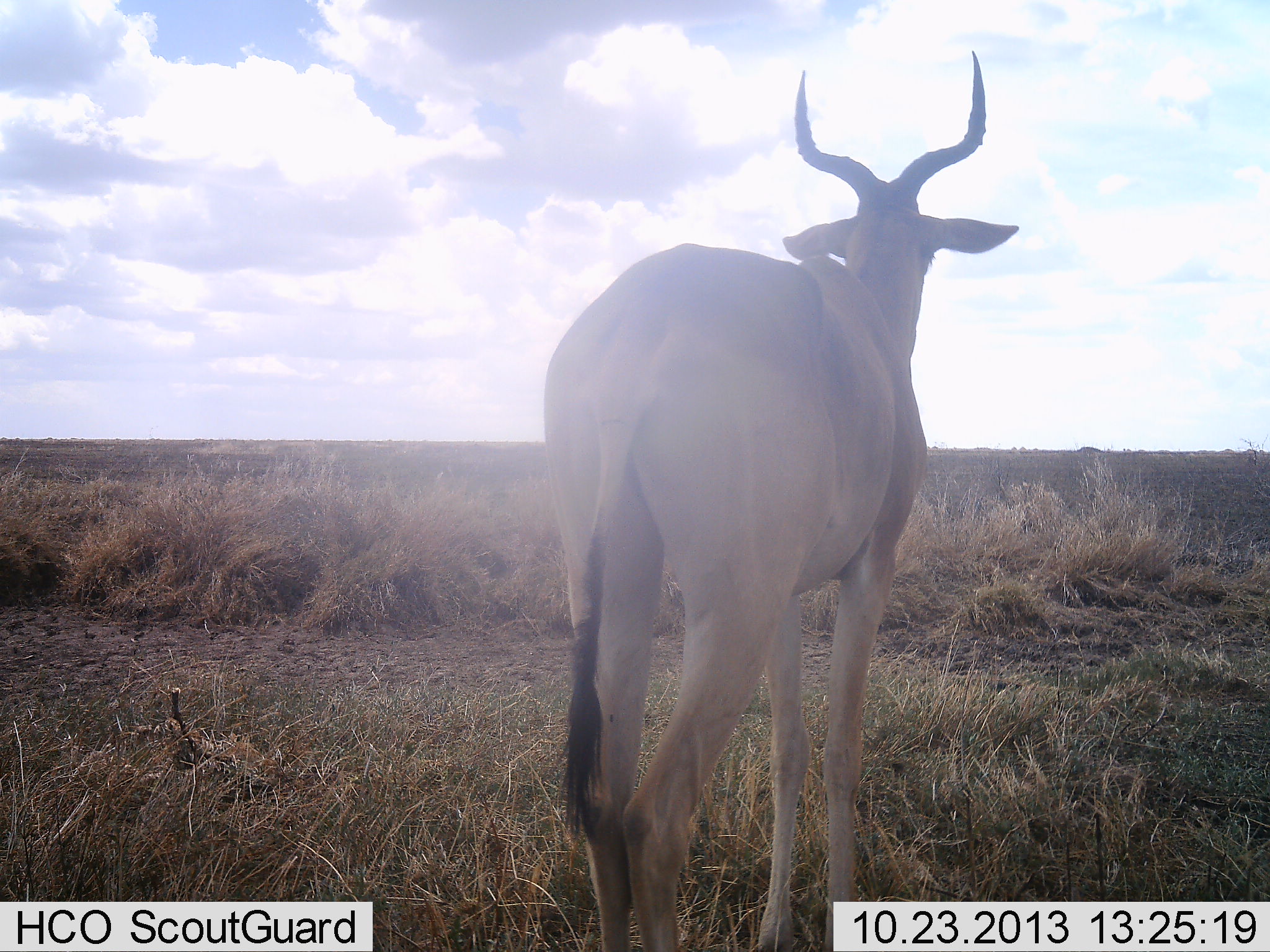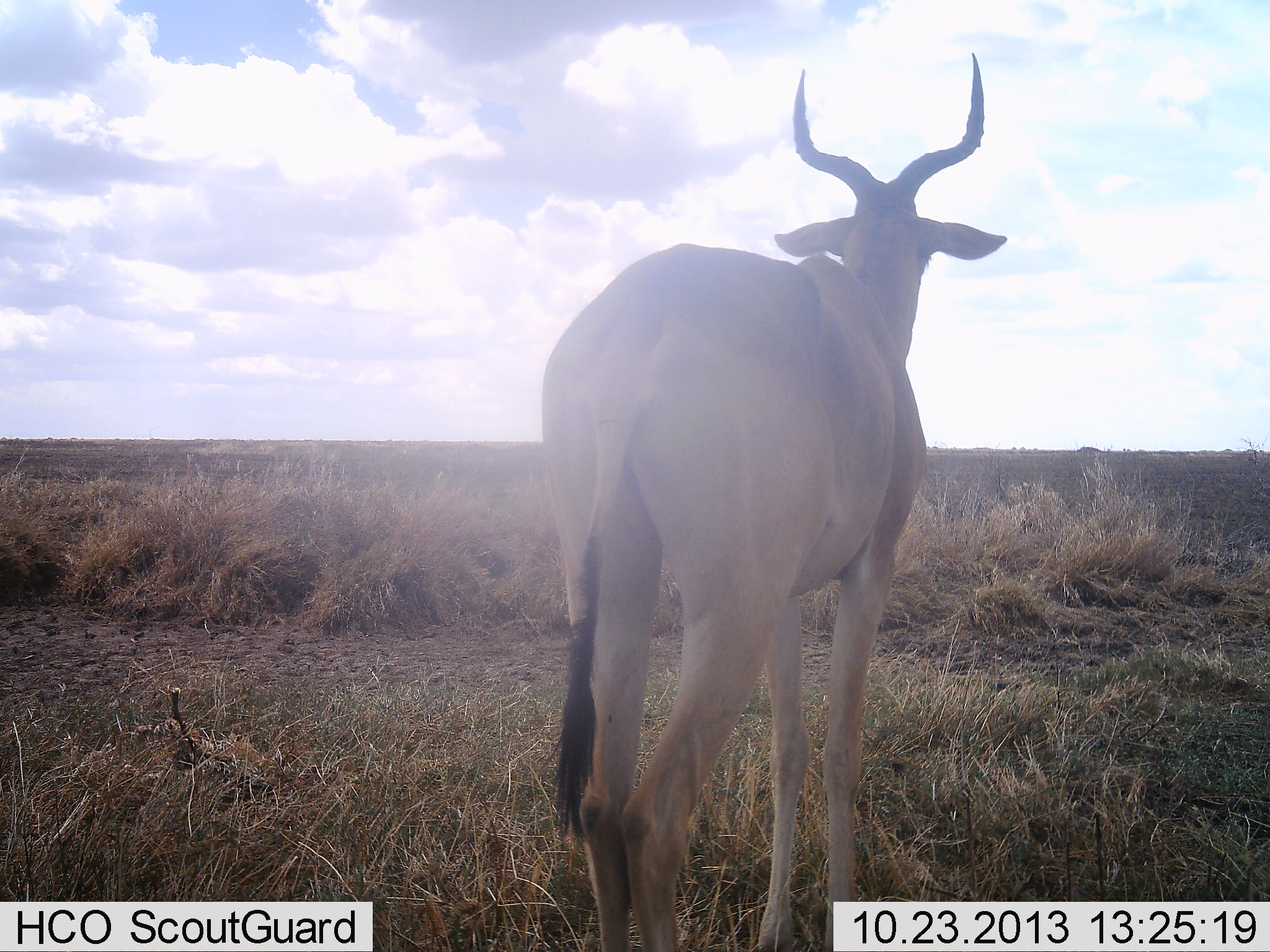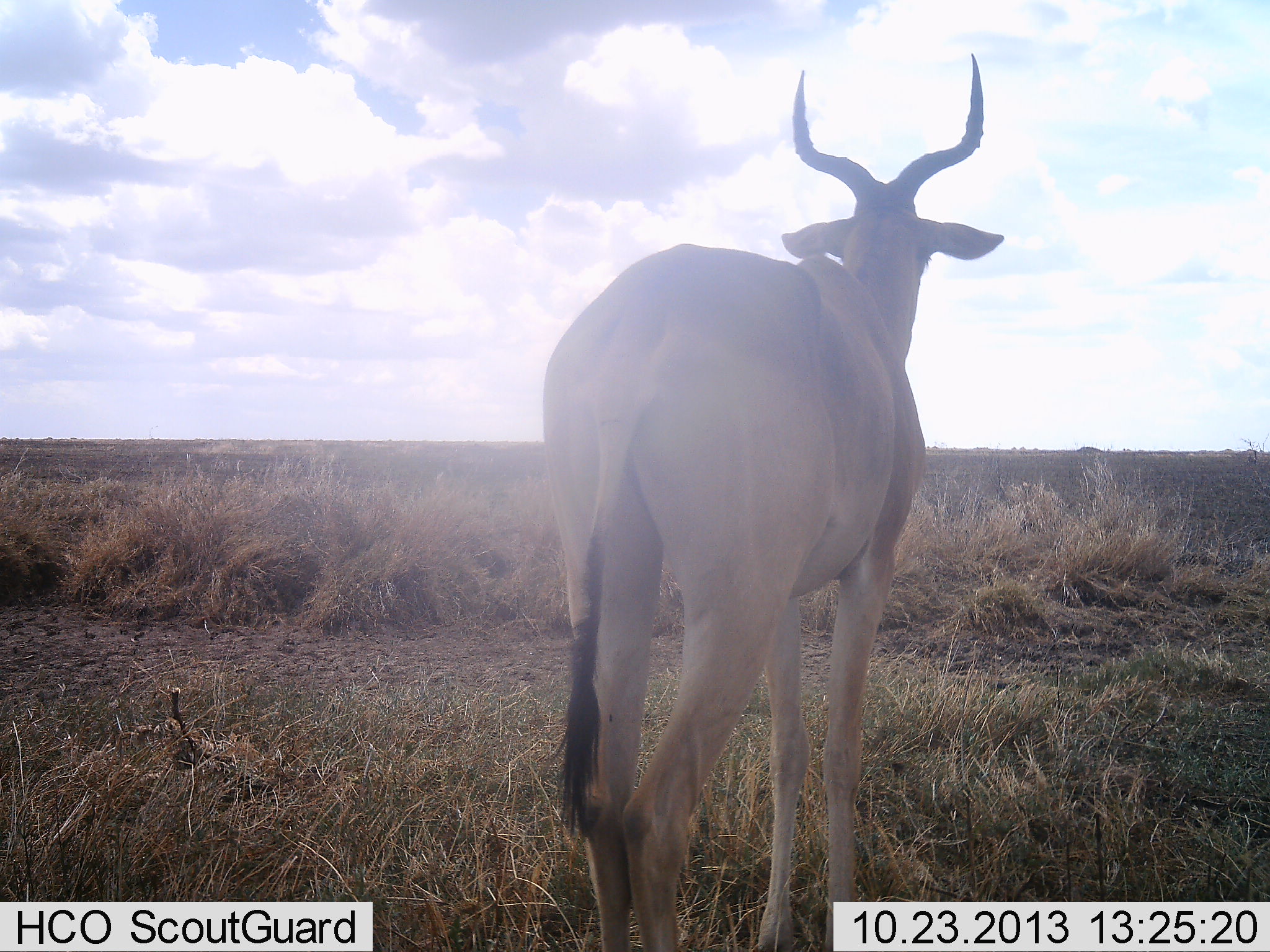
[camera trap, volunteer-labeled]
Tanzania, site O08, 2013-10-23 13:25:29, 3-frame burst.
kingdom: Animalia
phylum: Chordata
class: Mammalia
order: Artiodactyla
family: Bovidae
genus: Alcelaphus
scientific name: Alcelaphus buselaphus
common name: hartebeest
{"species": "hartebeest (Alcelaphus buselaphus)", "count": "1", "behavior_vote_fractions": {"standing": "92%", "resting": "0%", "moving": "8%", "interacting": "0%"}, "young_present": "0%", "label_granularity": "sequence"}